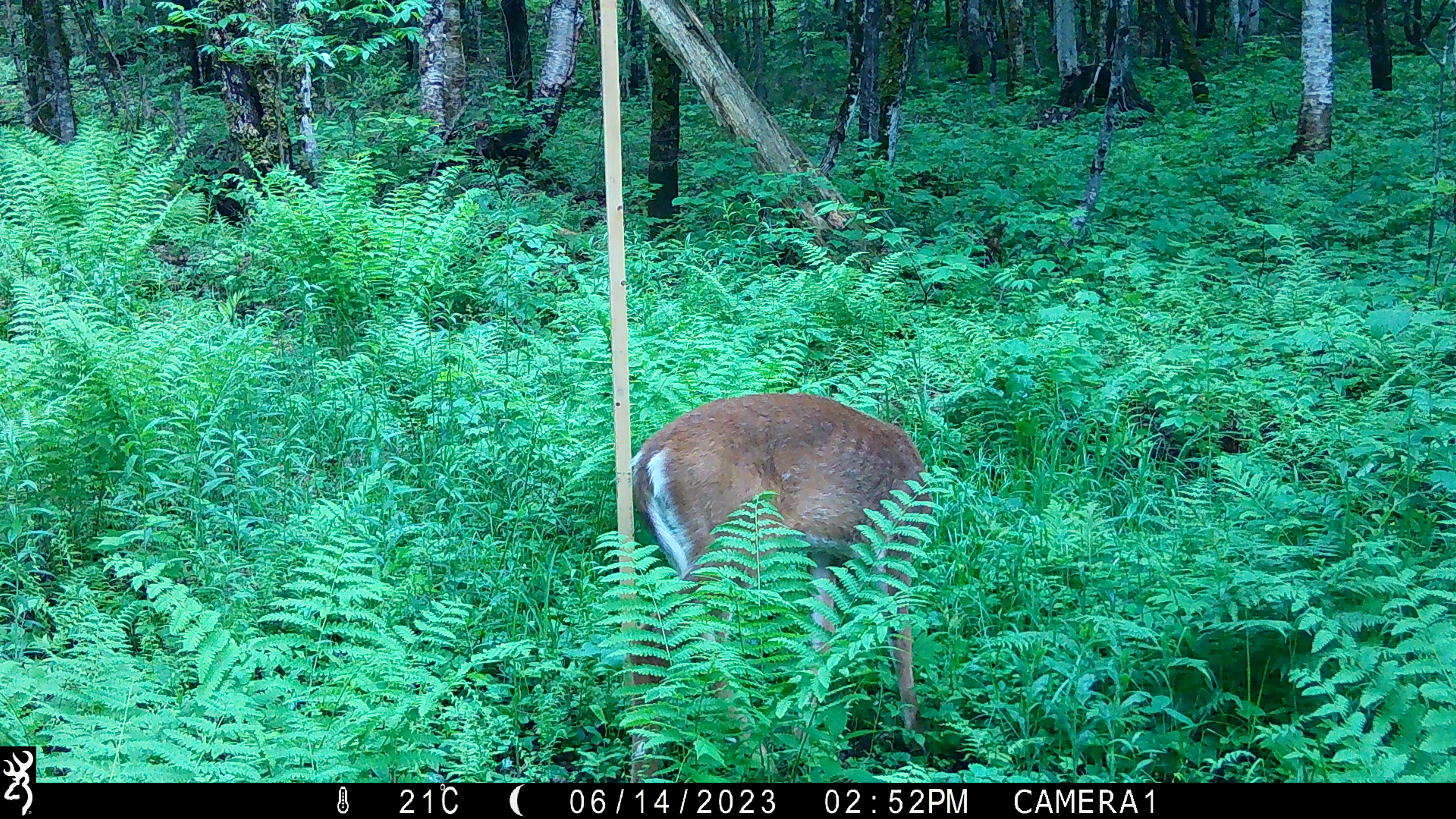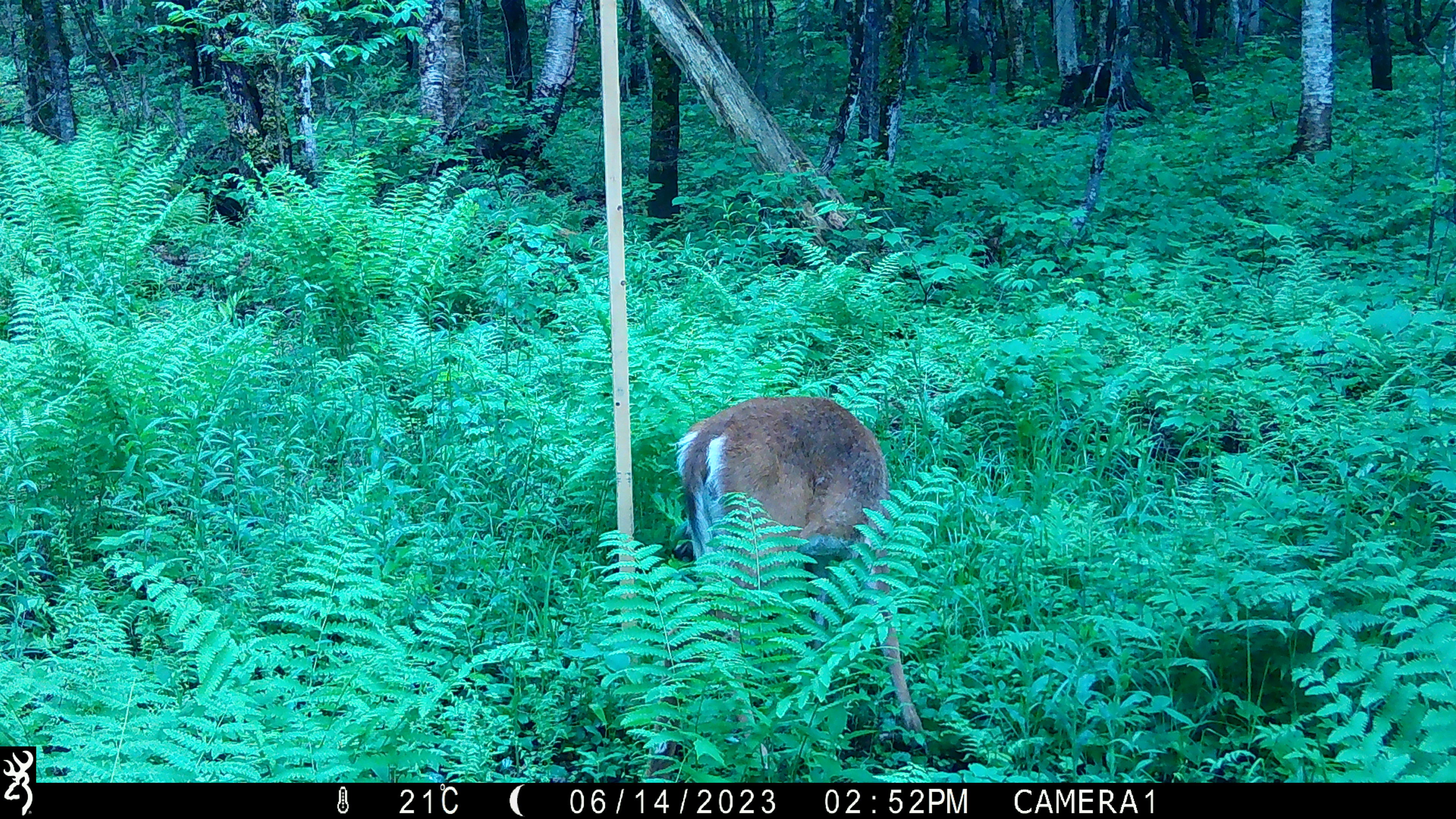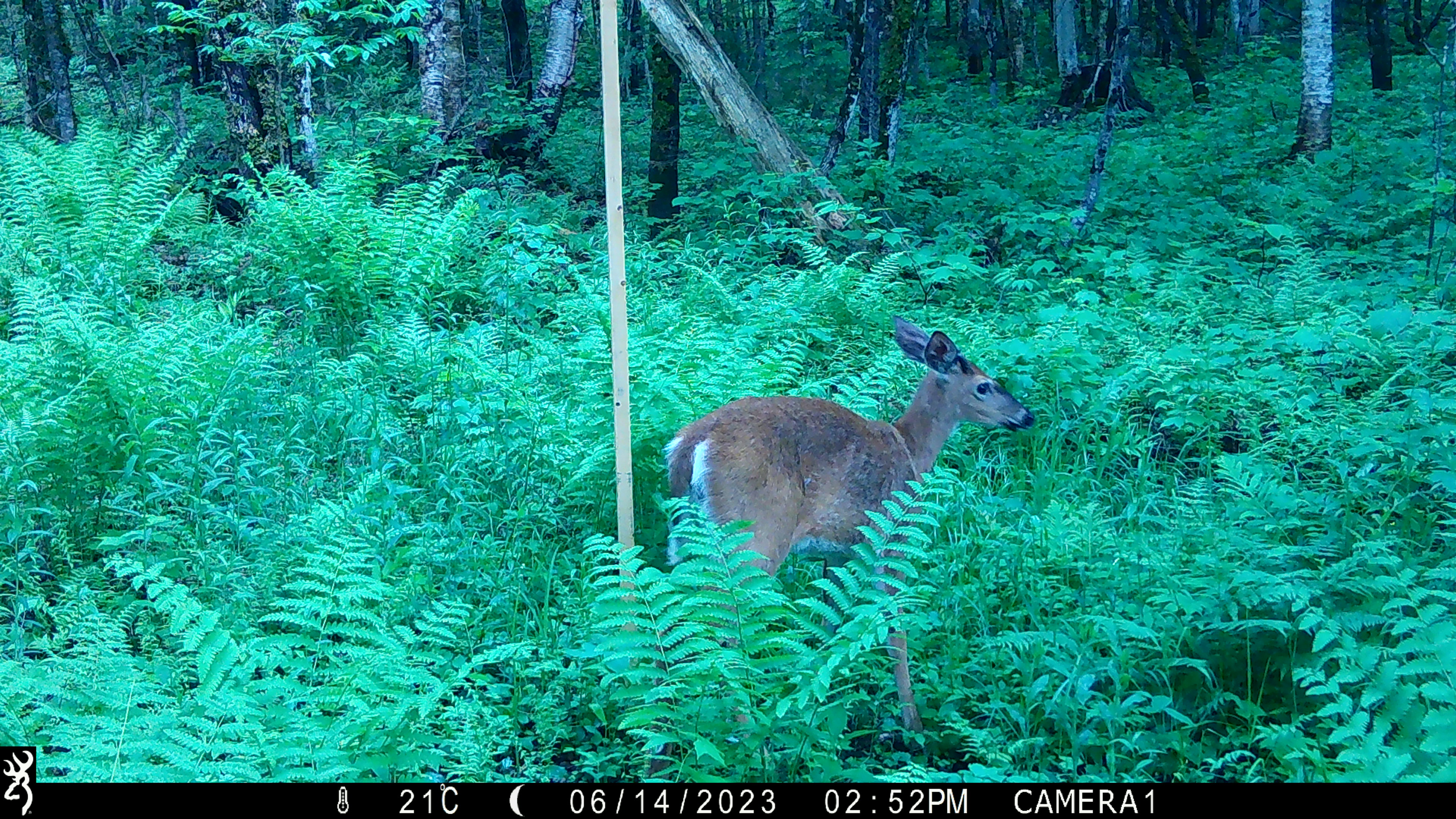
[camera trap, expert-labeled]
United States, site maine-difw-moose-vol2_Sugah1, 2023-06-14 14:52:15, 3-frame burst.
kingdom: Animalia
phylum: Chordata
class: Mammalia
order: Artiodactyla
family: Cervidae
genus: Odocoileus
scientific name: Odocoileus virginianus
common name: white-tailed deer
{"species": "white-tailed deer (Odocoileus virginianus)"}